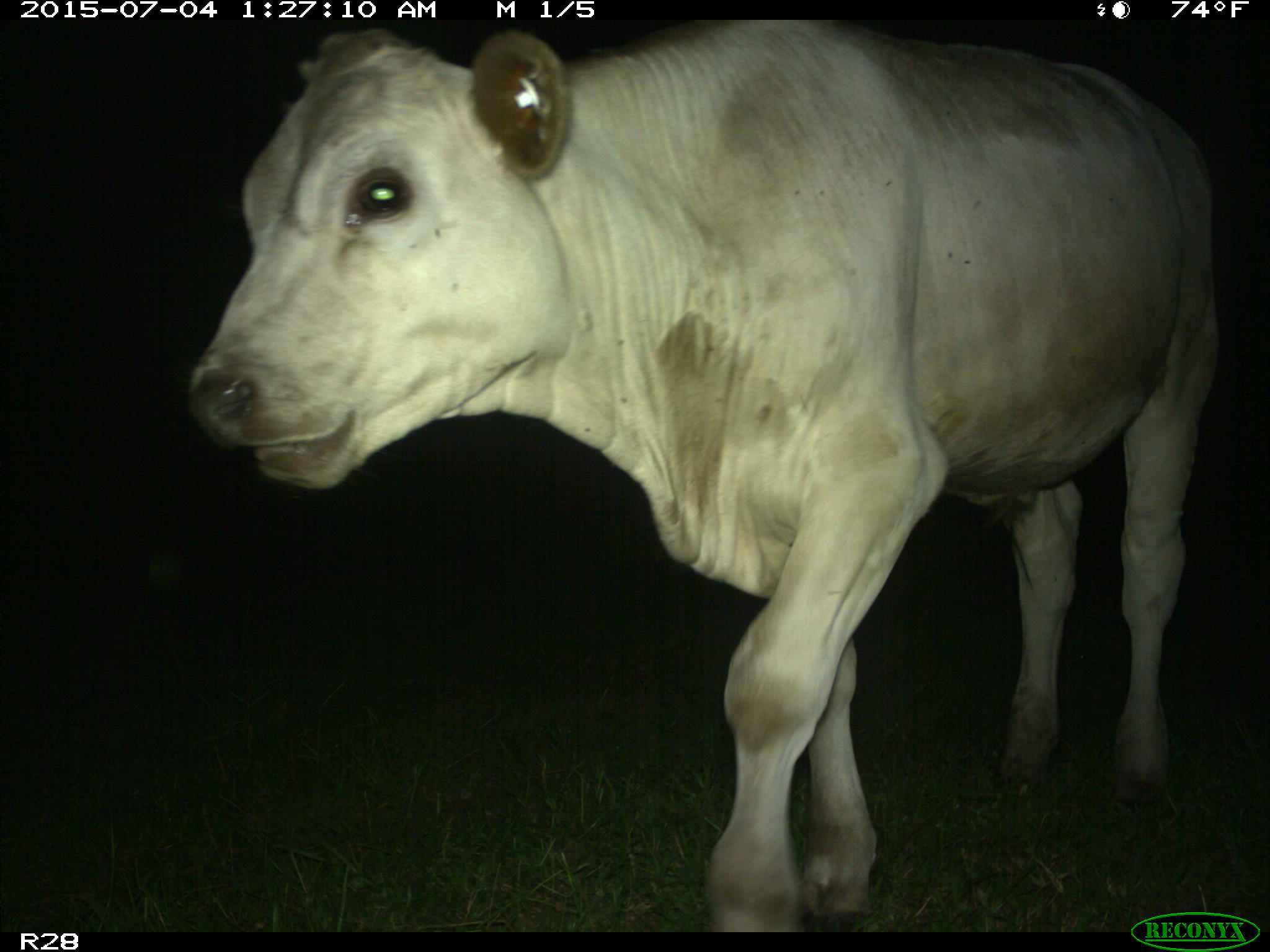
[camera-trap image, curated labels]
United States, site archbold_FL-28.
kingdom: Animalia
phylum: Chordata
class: Mammalia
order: Artiodactyla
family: Bovidae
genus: Bos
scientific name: Bos taurus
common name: domestic cow